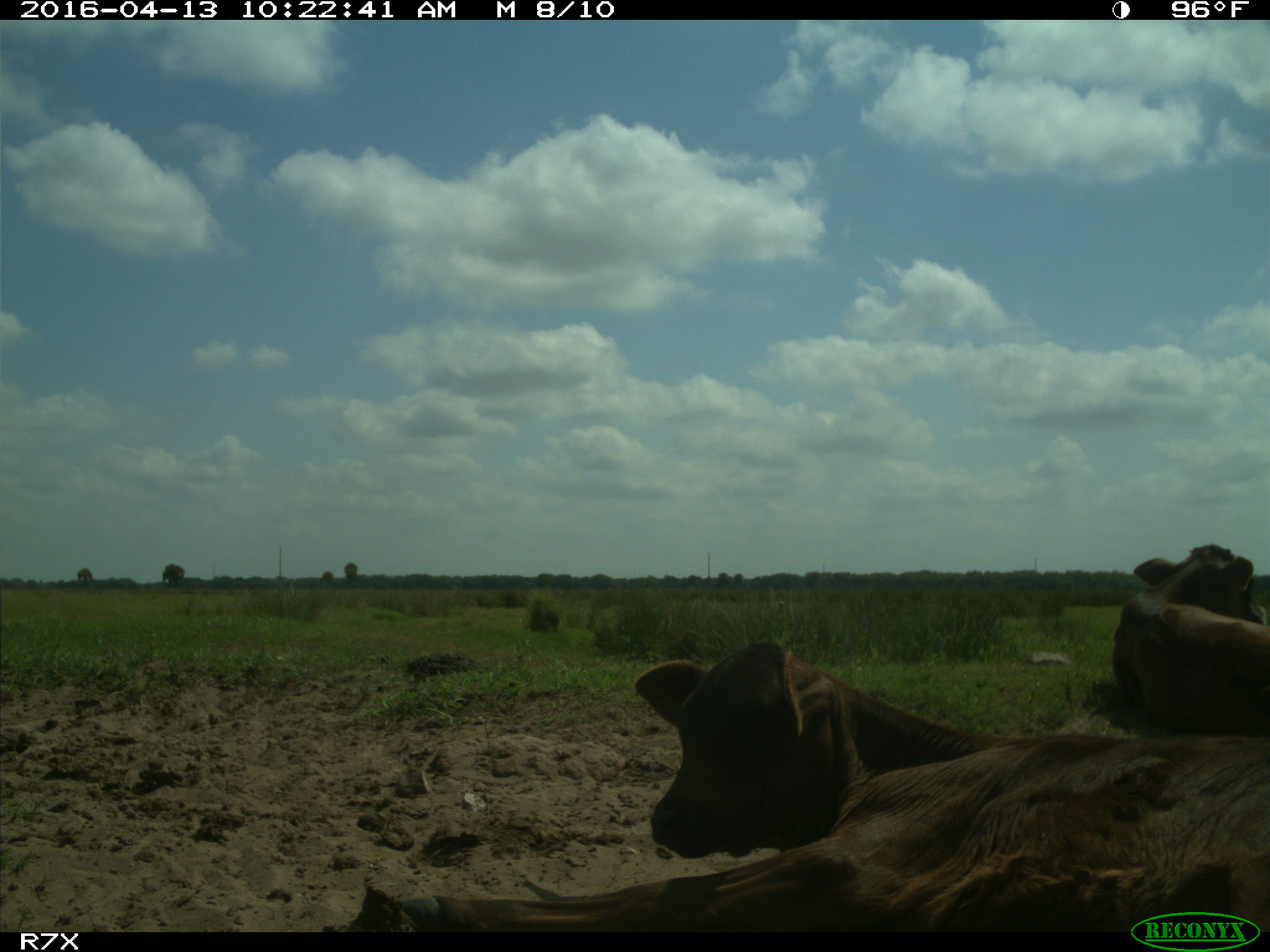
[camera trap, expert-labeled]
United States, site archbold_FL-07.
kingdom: Animalia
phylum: Chordata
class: Mammalia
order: Artiodactyla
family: Bovidae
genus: Bos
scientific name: Bos taurus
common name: domestic cow